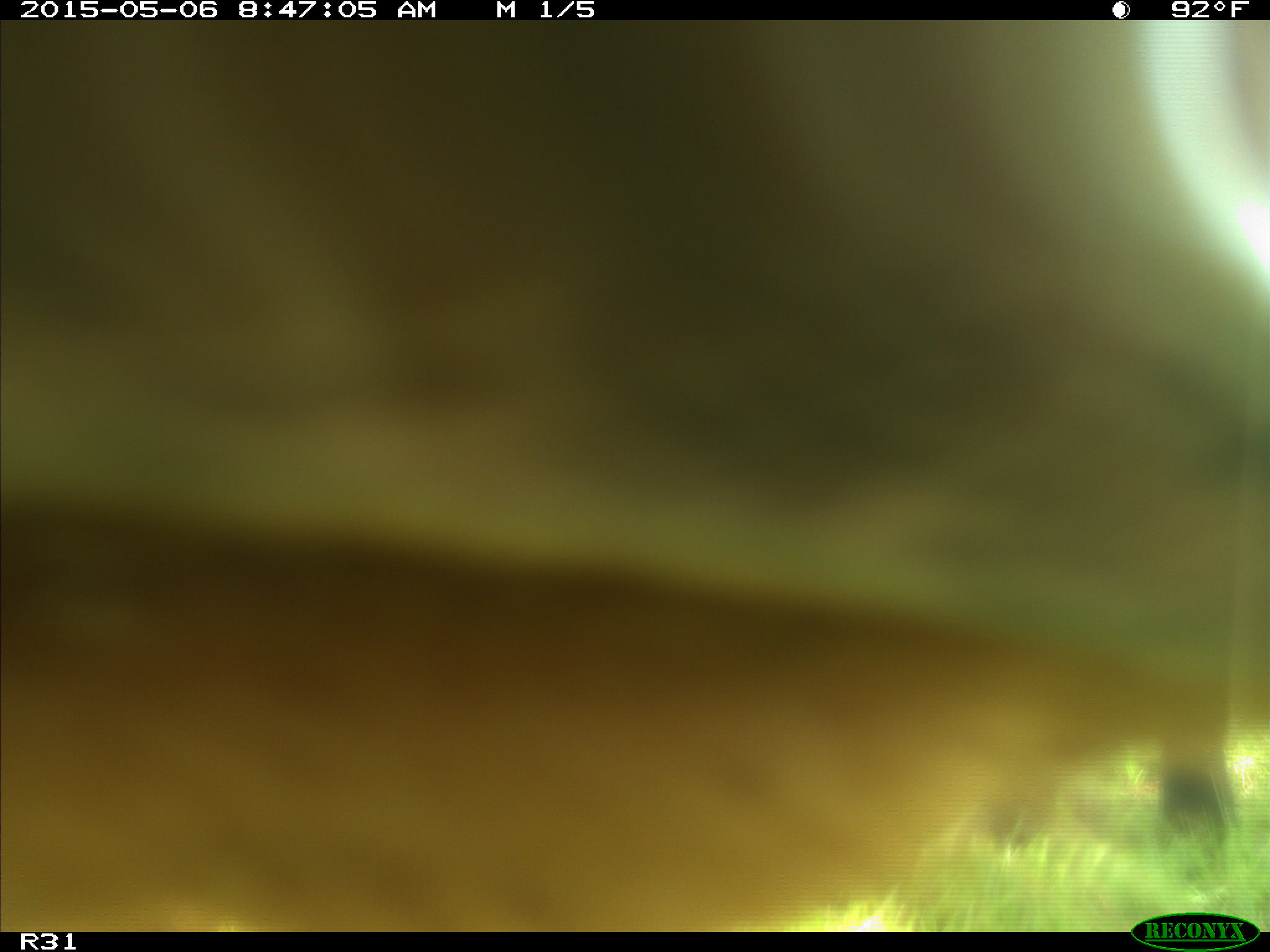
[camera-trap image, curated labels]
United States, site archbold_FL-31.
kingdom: Animalia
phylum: Chordata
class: Mammalia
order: Artiodactyla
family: Bovidae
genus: Bos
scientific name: Bos taurus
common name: domestic cow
Bos taurus (domestic cow).